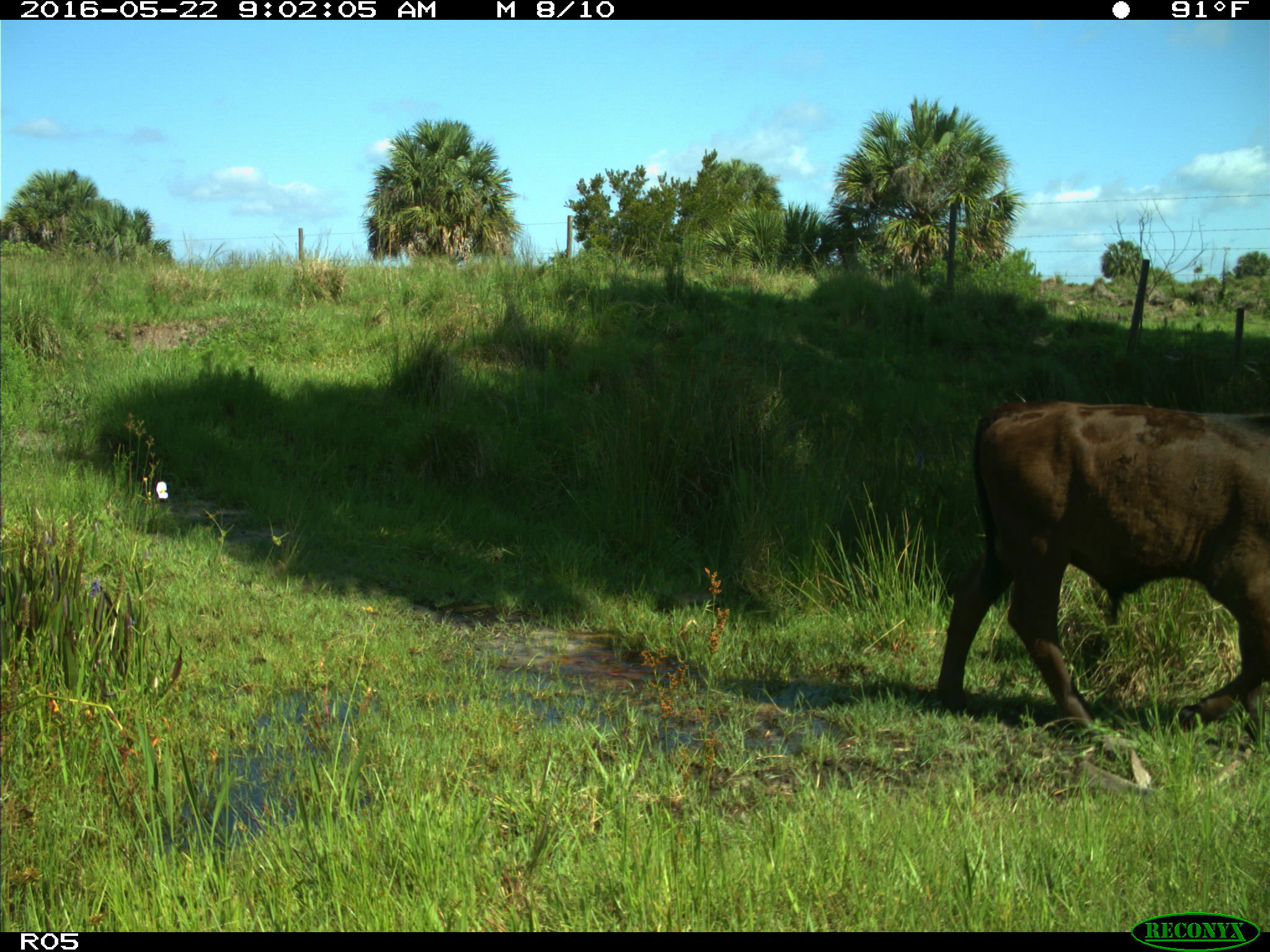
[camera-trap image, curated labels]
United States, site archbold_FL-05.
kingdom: Animalia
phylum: Chordata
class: Mammalia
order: Artiodactyla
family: Bovidae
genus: Bos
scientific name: Bos taurus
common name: domestic cow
Bos taurus (domestic cow).